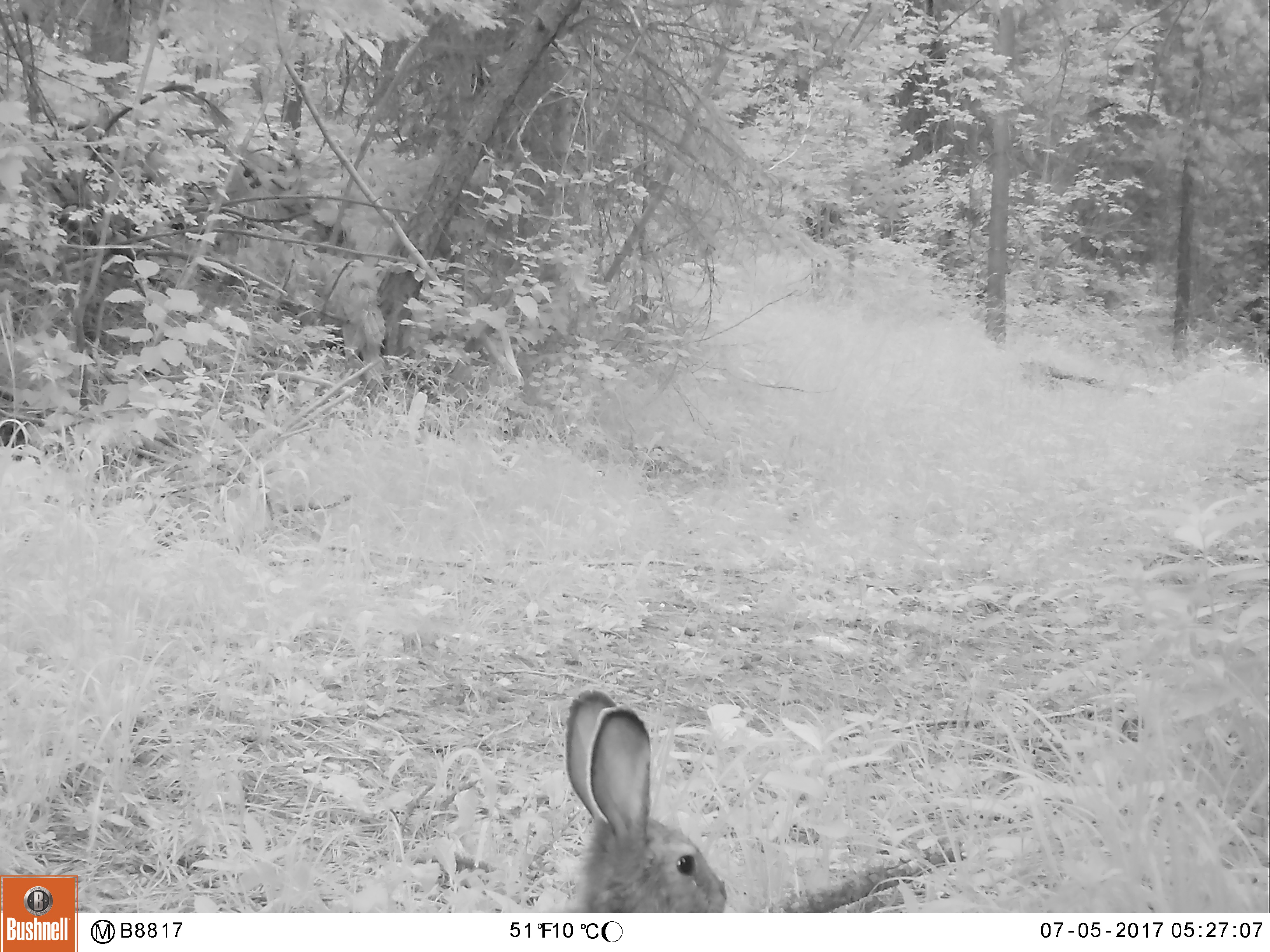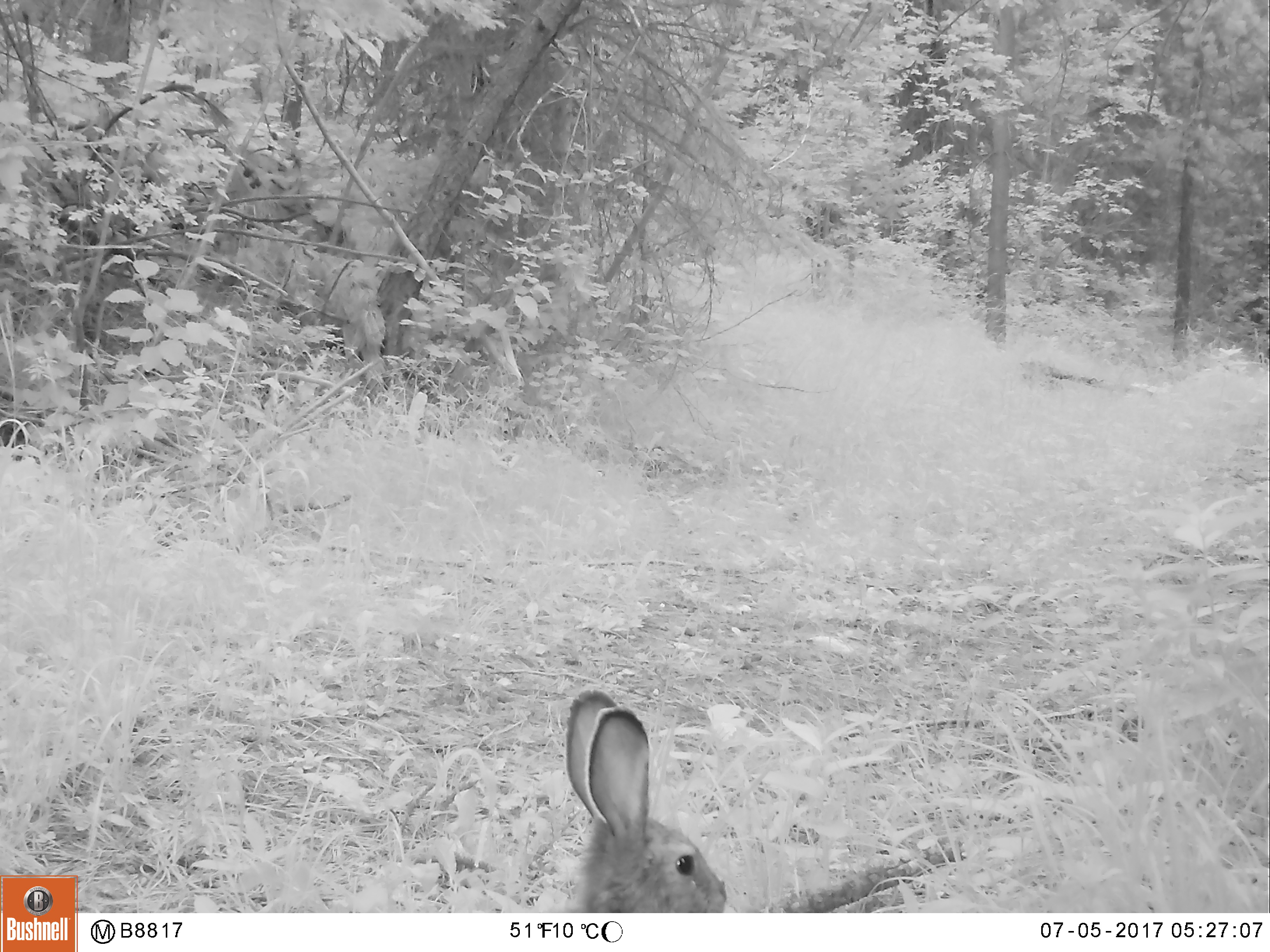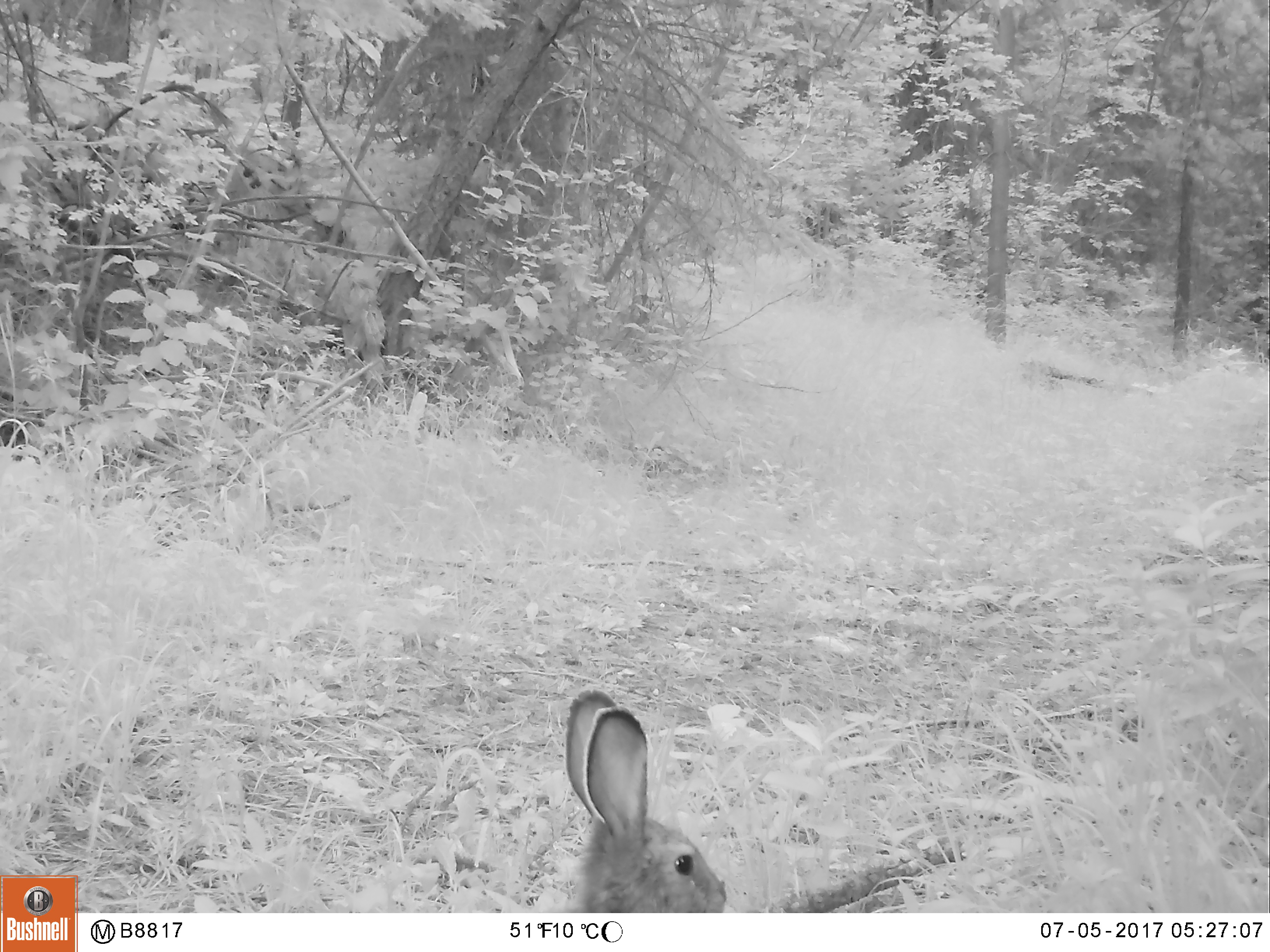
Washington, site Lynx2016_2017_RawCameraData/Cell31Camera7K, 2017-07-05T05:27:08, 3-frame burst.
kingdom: Animalia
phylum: Chordata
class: Mammalia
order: Lagomorpha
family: Leporidae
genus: Lepus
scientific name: Lepus americanus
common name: snowshoe hare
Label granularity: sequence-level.